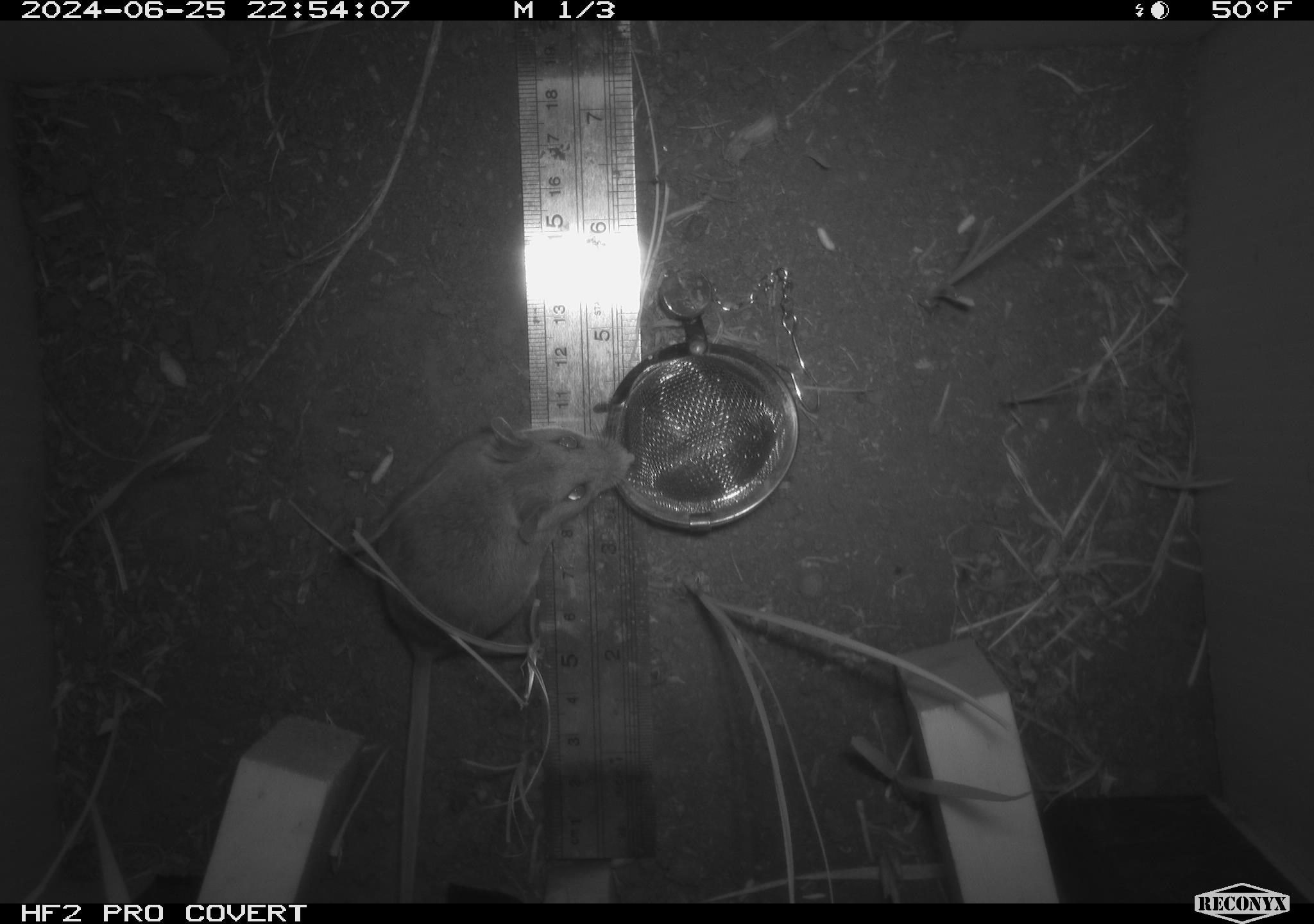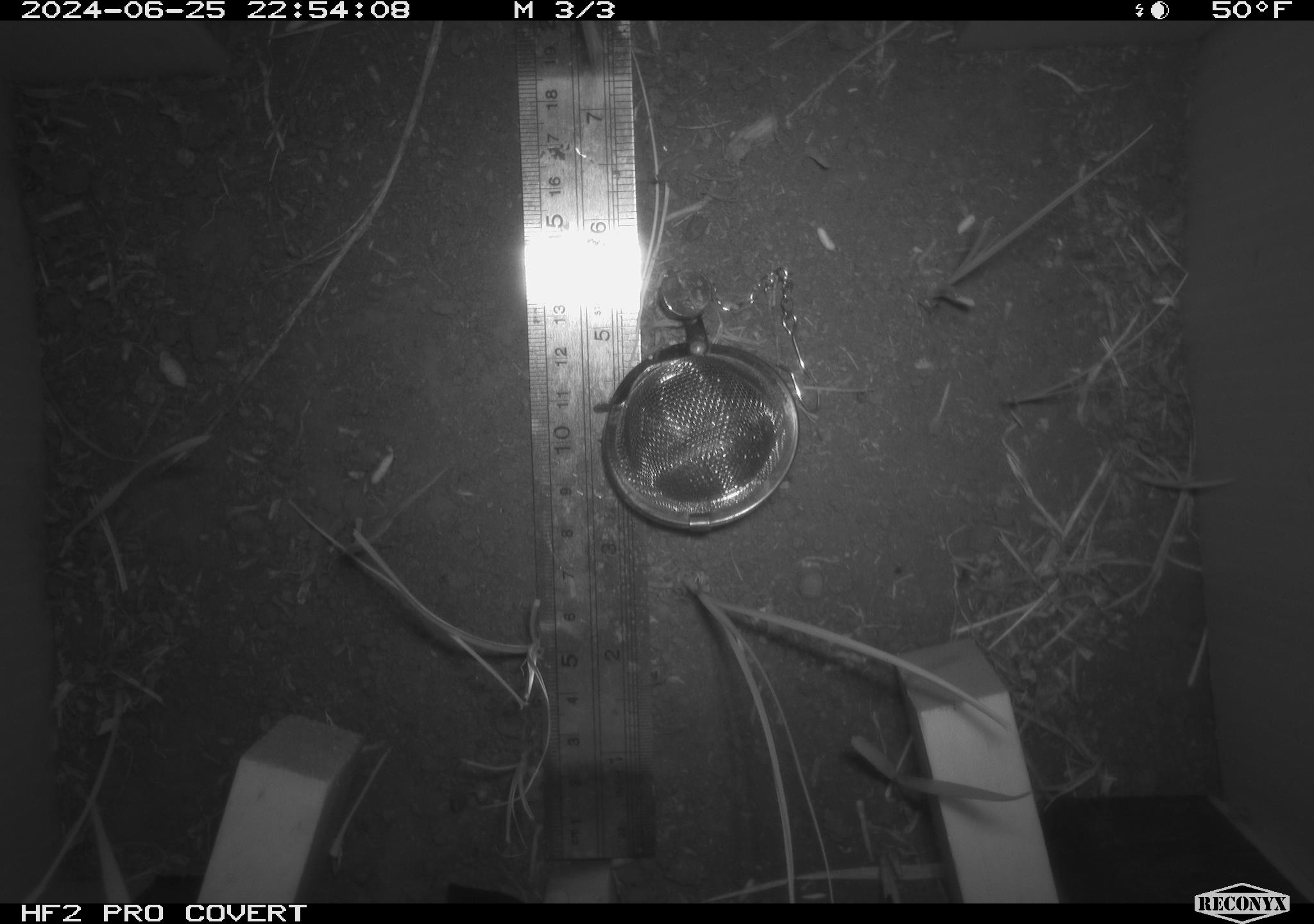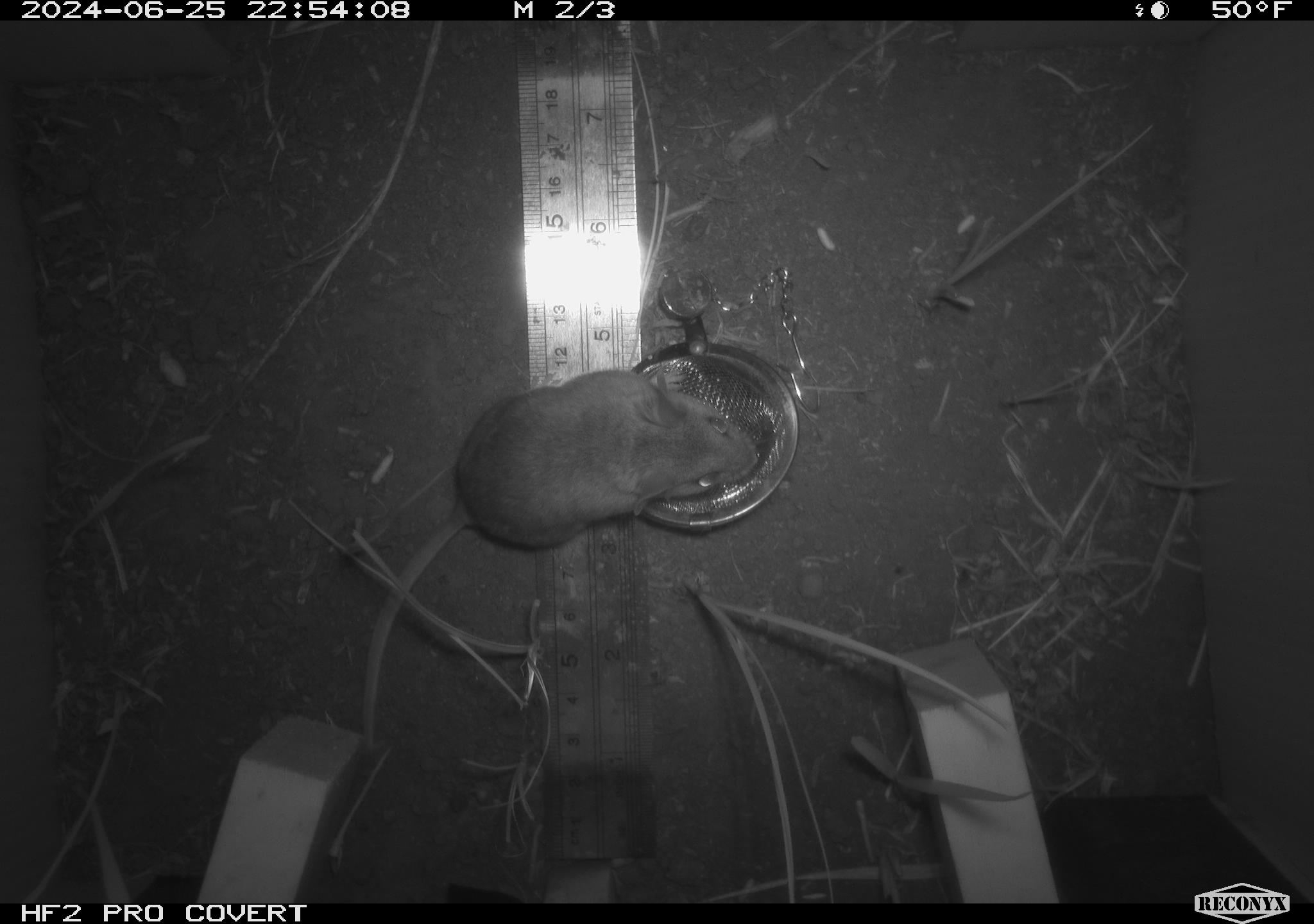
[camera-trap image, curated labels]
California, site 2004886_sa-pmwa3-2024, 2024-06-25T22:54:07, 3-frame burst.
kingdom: Animalia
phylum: Chordata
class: Mammalia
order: Rodentia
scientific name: Rodentia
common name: mouse species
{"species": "mouse species (Rodentia)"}